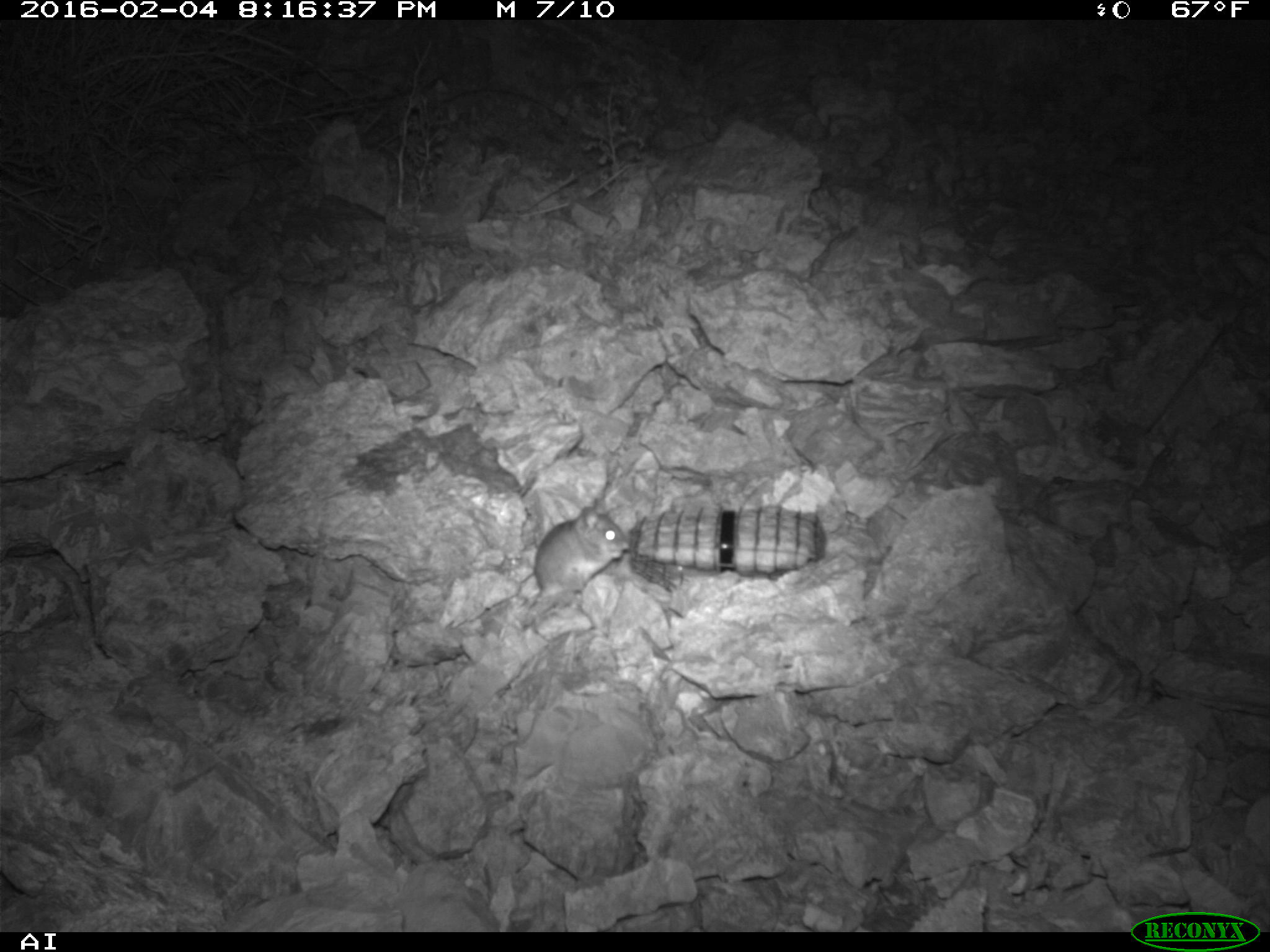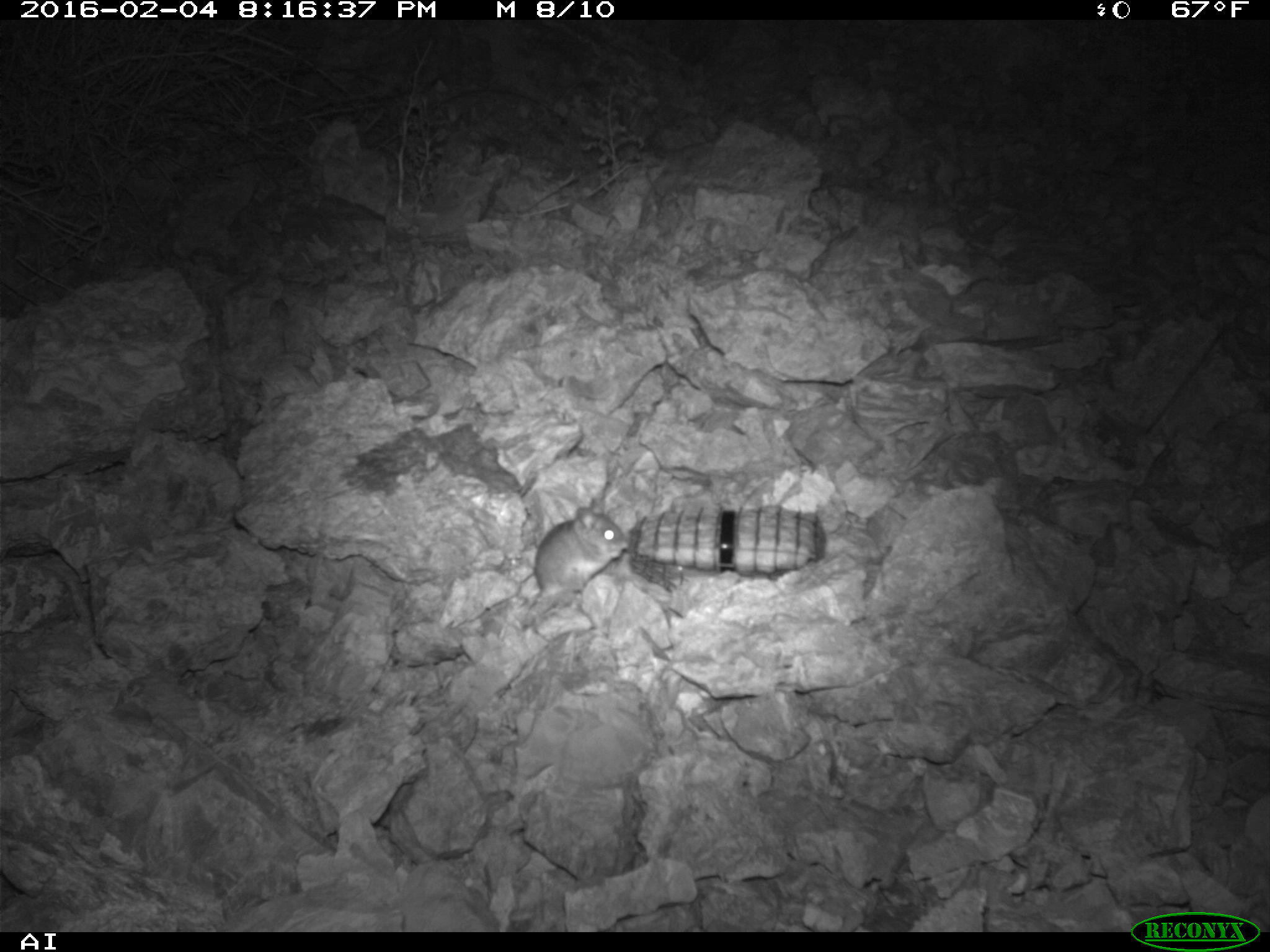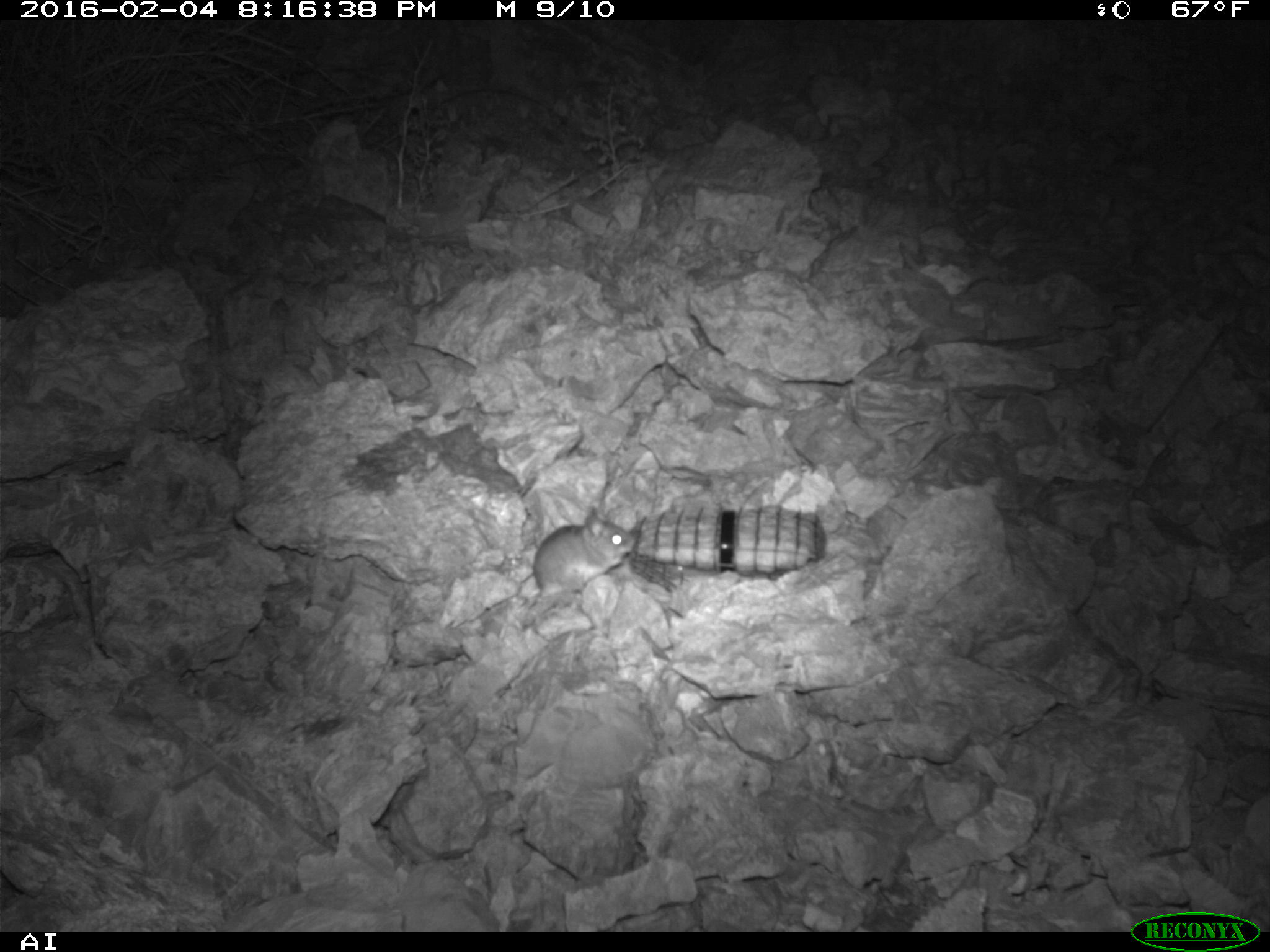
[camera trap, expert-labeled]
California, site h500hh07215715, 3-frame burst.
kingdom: Animalia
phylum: Chordata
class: Mammalia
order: Rodentia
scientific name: Rodentia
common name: rodent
Rodent (Rodentia).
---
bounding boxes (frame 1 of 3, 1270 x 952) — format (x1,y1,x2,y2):
rodent: (500,496,629,641)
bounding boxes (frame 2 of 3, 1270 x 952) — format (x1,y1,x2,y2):
rodent: (533,495,629,604)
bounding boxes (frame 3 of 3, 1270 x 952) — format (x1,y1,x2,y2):
rodent: (531,500,637,600)